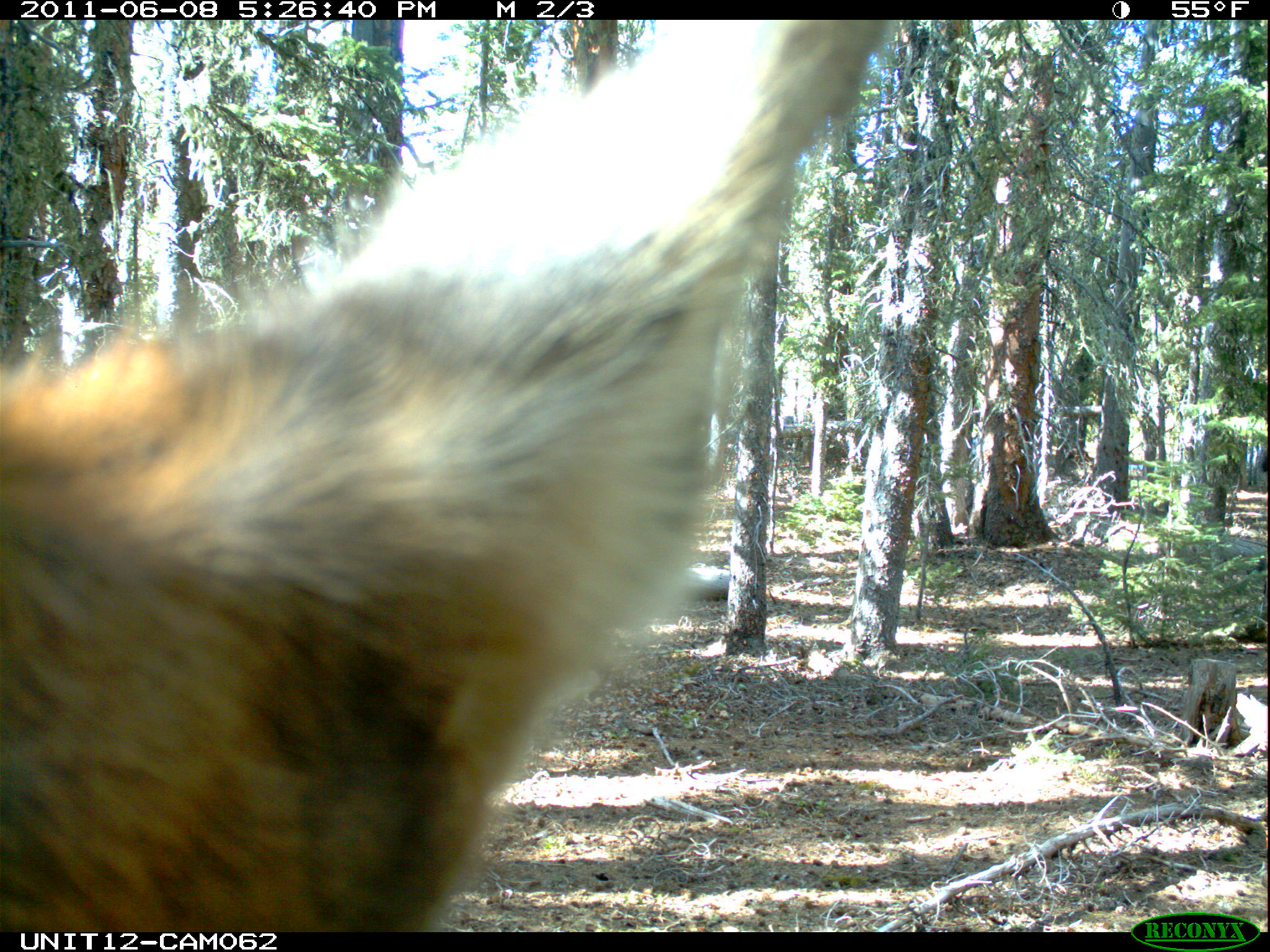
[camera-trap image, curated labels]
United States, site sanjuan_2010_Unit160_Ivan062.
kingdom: Animalia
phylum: Chordata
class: Mammalia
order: Artiodactyla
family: Cervidae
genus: Cervus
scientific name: Cervus elaphus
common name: red deer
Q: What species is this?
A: Cervus elaphus (red deer).